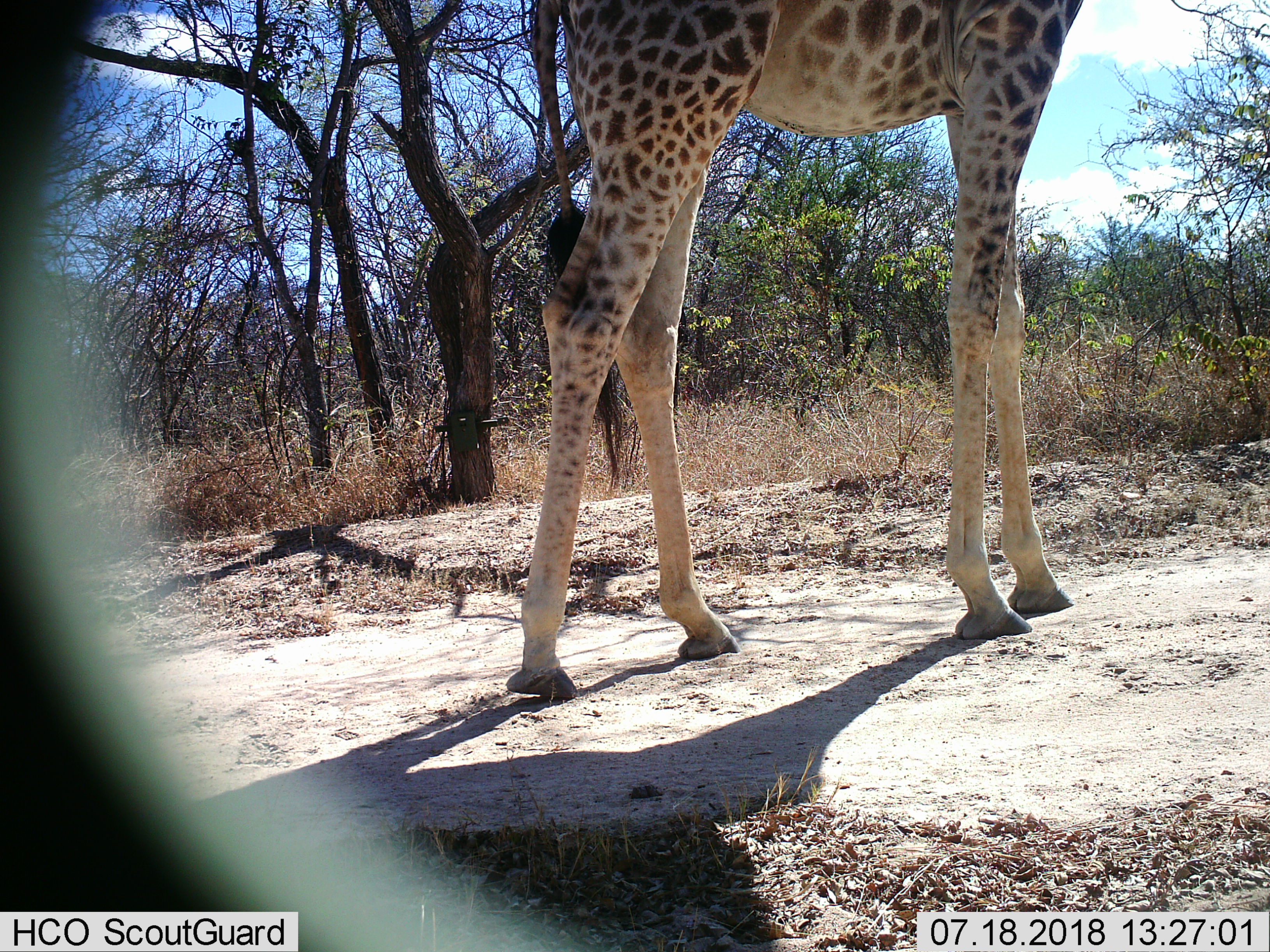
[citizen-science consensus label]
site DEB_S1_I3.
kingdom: Animalia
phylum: Chordata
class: Mammalia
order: Artiodactyla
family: Giraffidae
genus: Giraffa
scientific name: Giraffa camelopardalis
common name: giraffe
Giraffe (Giraffa camelopardalis), count 1. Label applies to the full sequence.